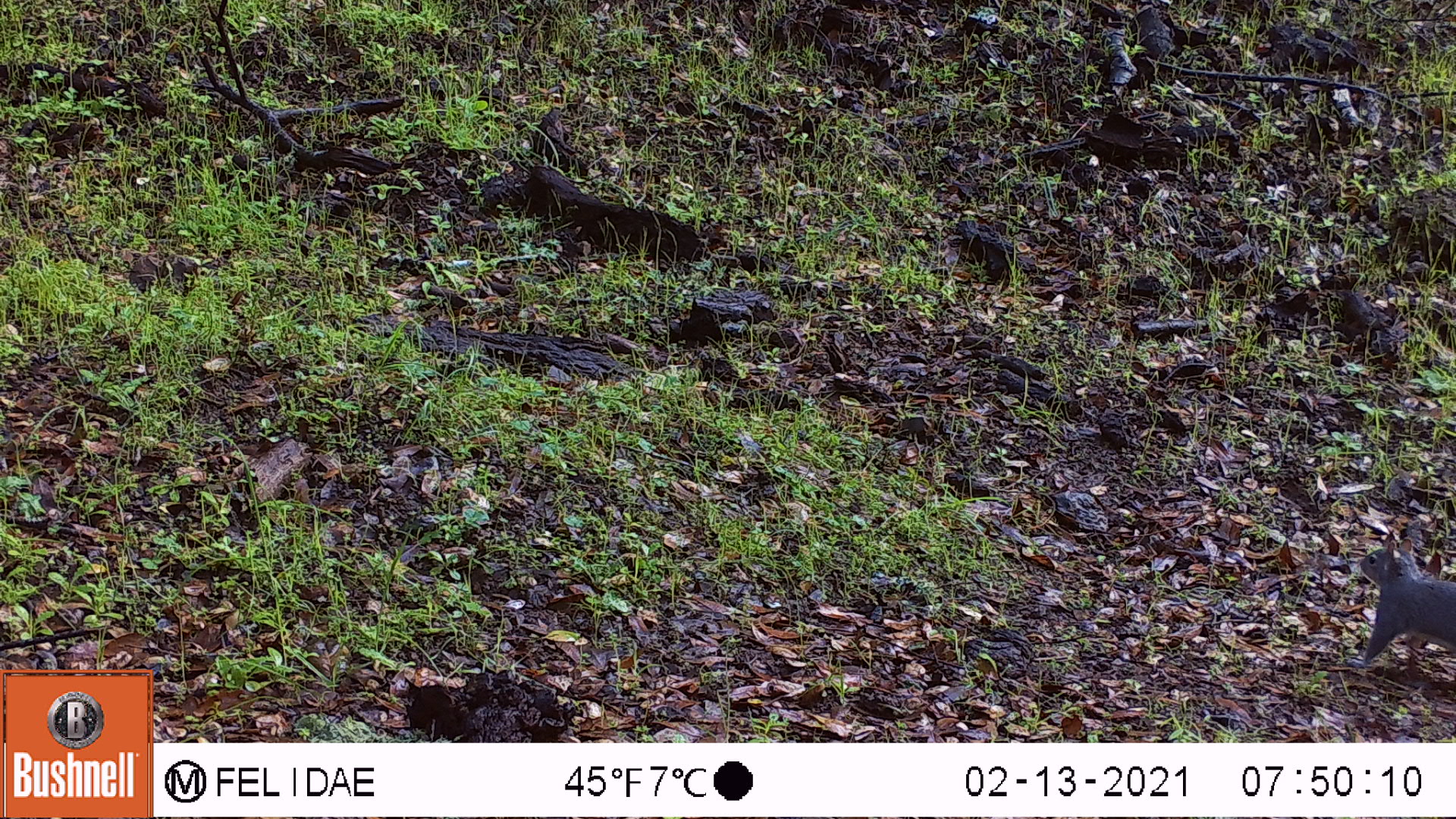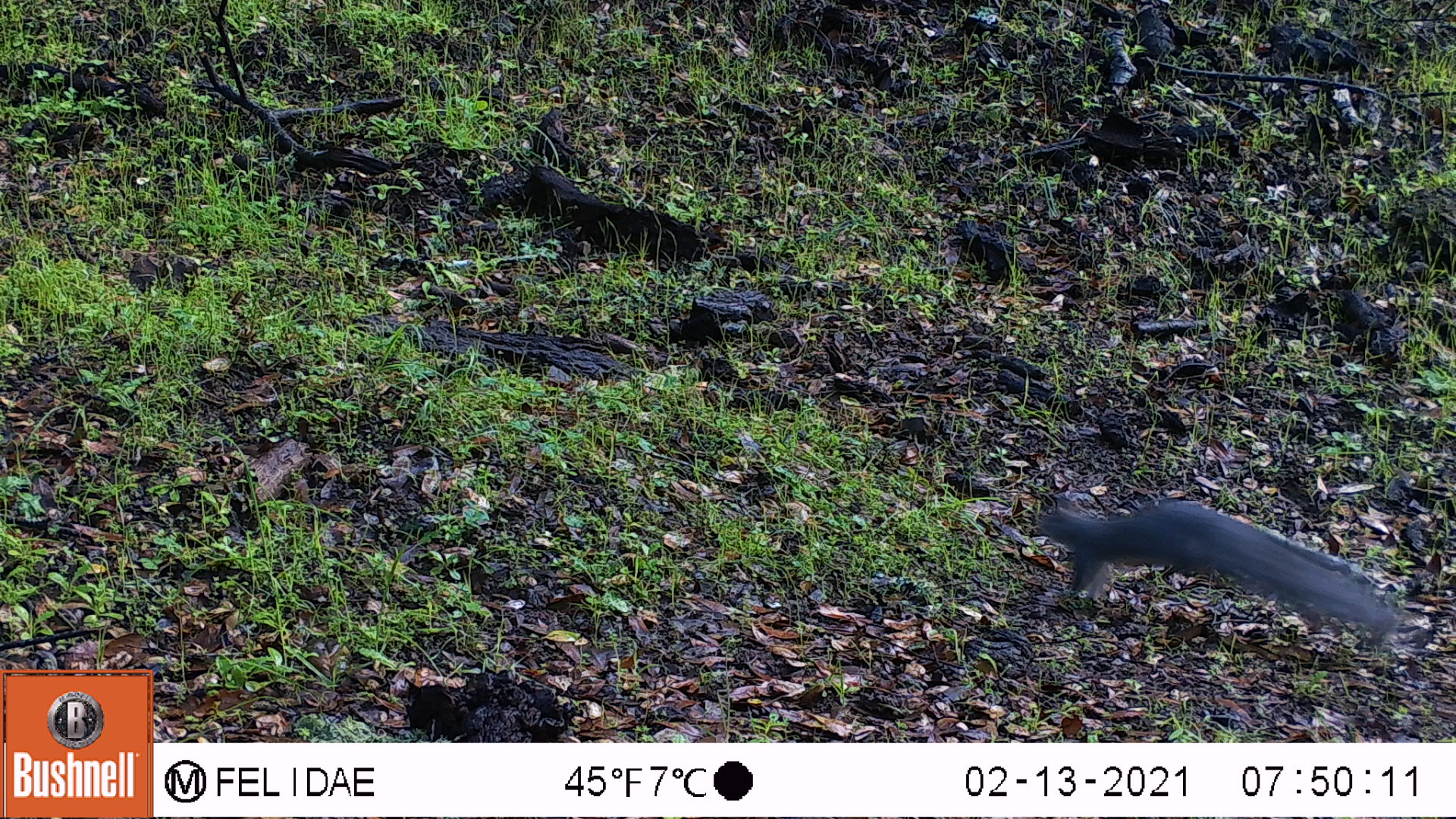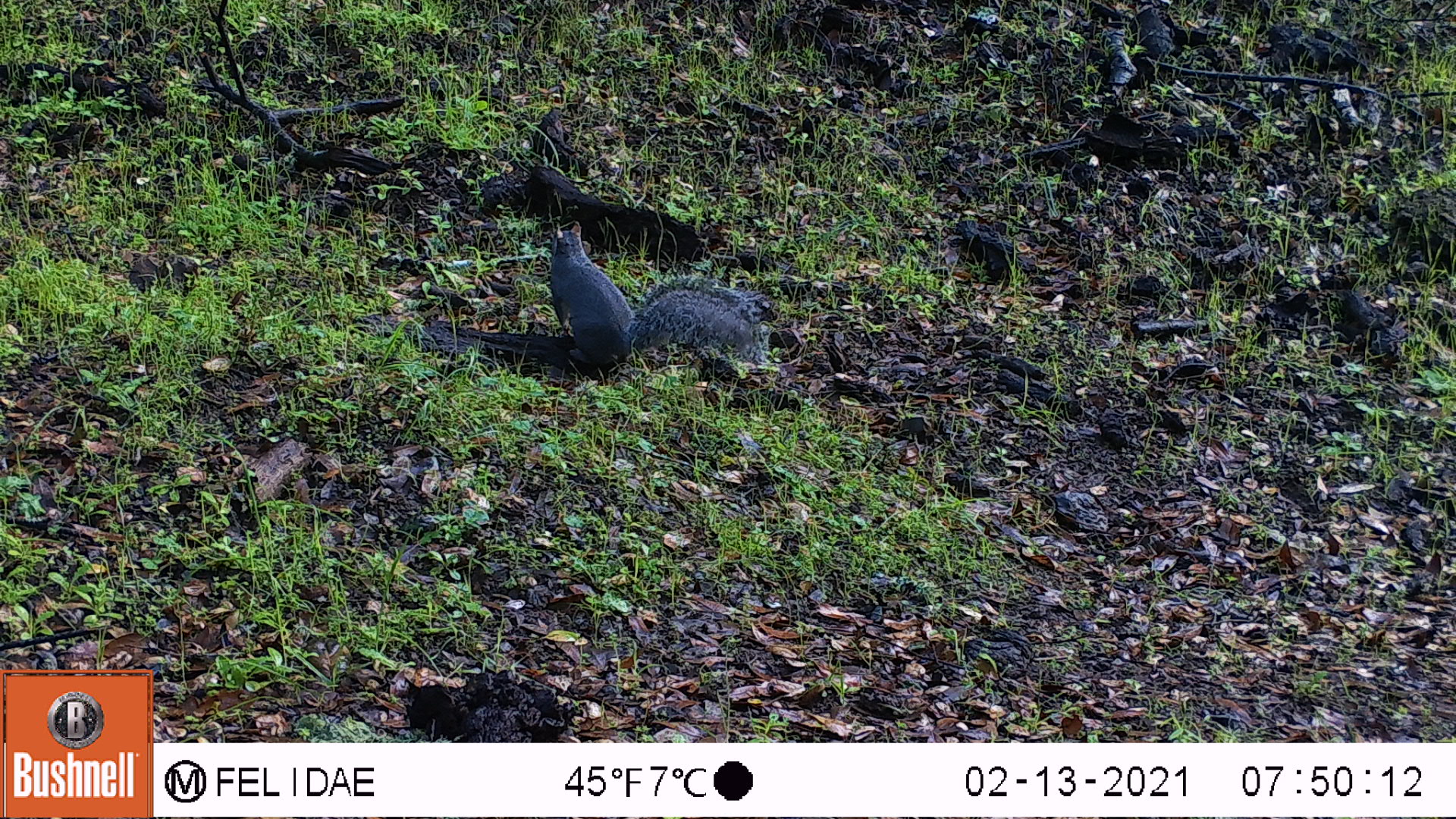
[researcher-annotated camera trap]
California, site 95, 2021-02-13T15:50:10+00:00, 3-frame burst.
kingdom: Animalia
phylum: Chordata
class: Mammalia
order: Rodentia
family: Sciuridae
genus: Sciurus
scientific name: Sciurus griseus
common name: western gray squirrel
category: western grey squirrel